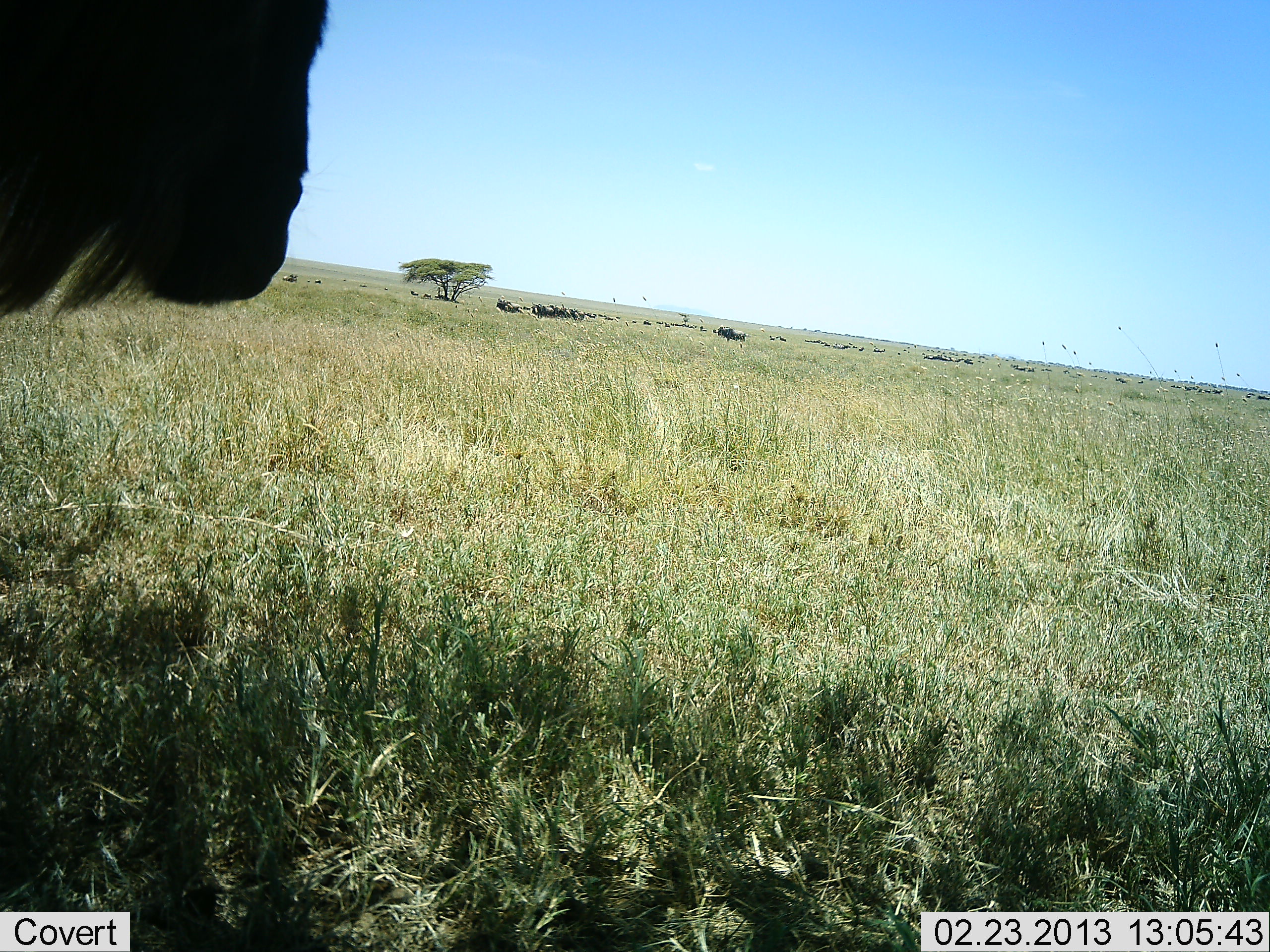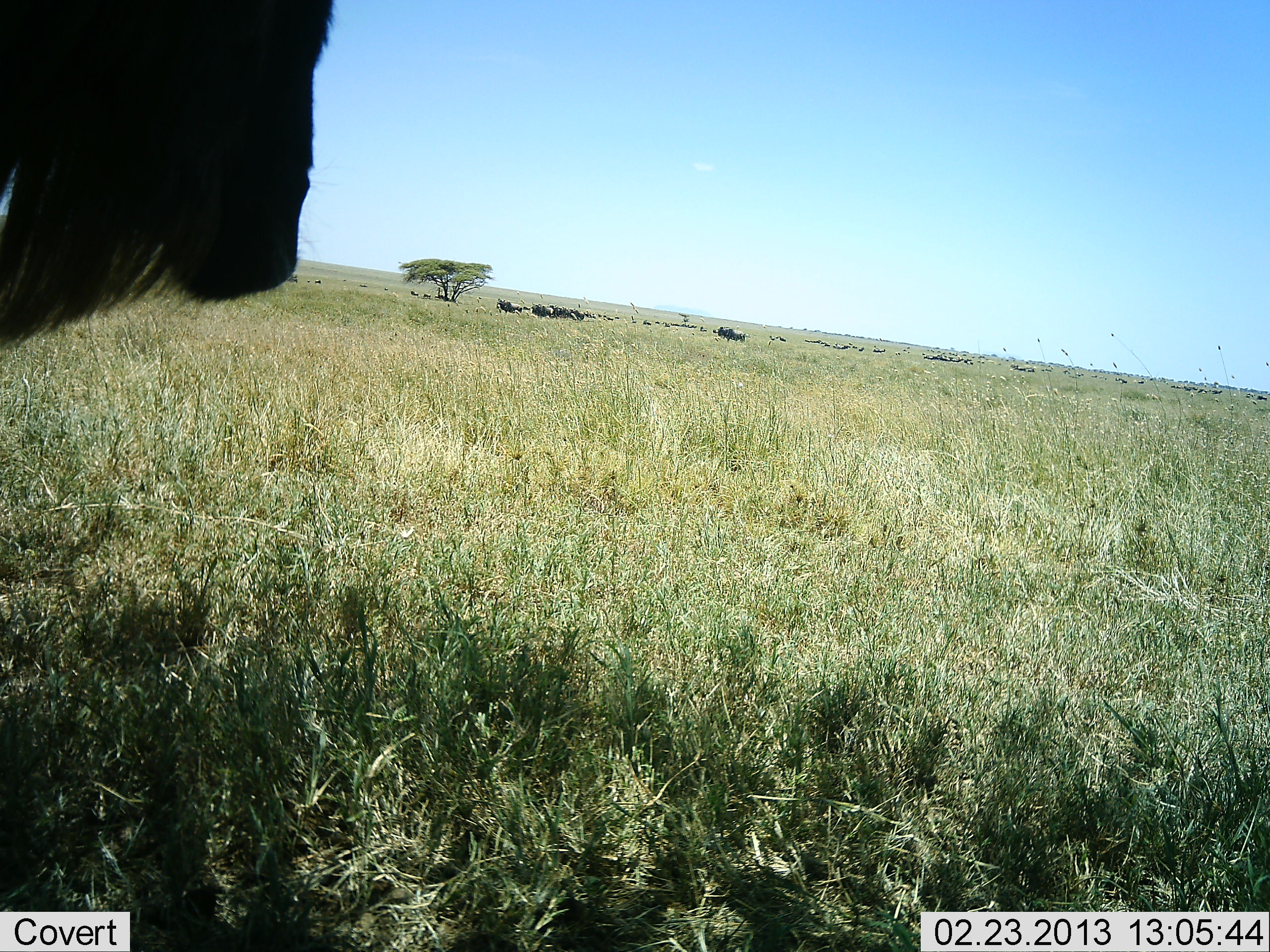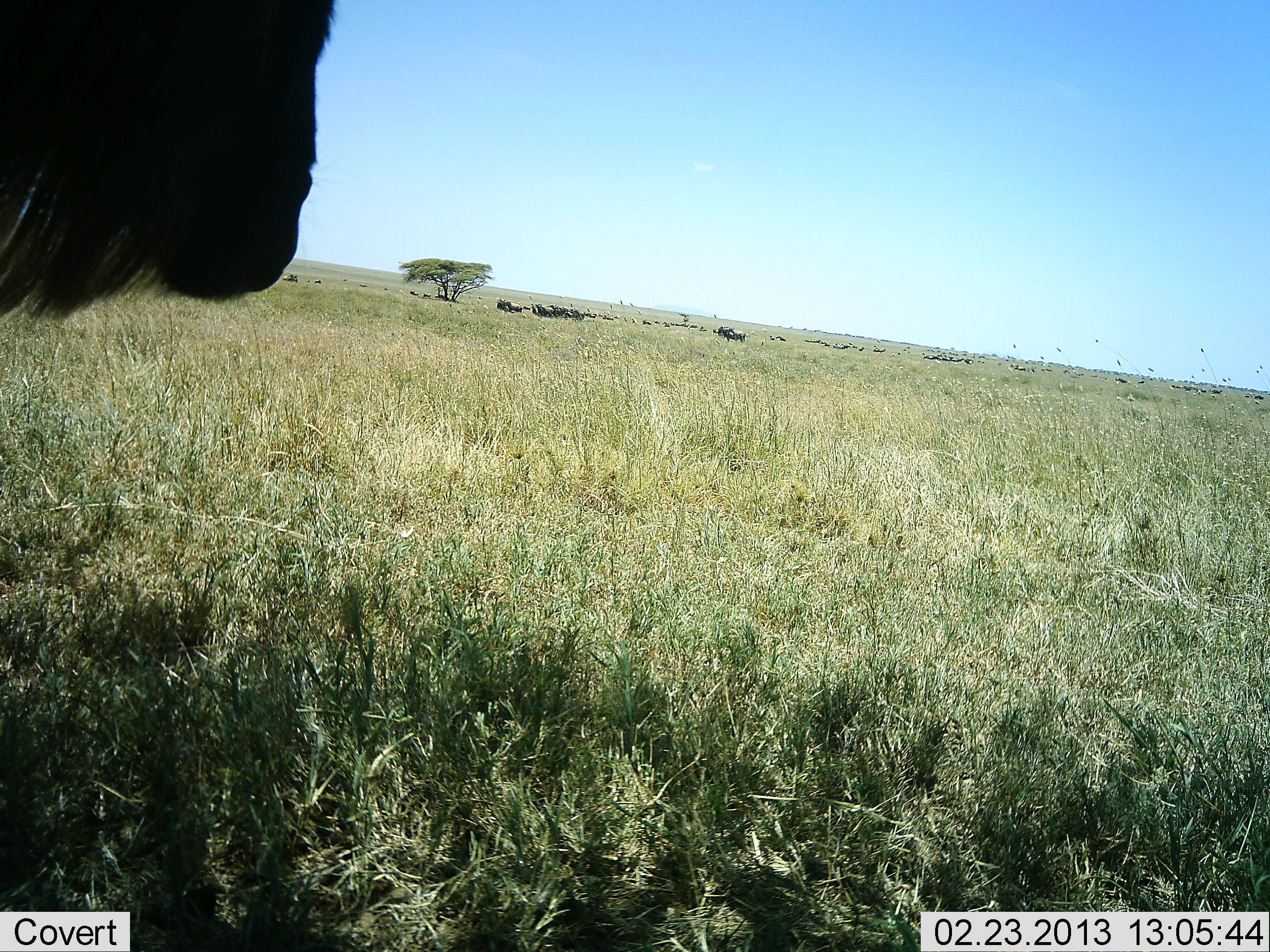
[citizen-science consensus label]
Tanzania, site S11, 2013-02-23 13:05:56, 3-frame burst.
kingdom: Animalia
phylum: Chordata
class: Mammalia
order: Artiodactyla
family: Bovidae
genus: Connochaetes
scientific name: Connochaetes taurinus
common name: blue wildebeest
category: wildebeest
Wildebeest (blue wildebeest) (Connochaetes taurinus), count 11-50. Behavior (volunteer vote fractions): standing 73%, resting 5%, moving 18%, interacting 0%. Young present (vote fraction): 0%. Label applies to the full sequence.